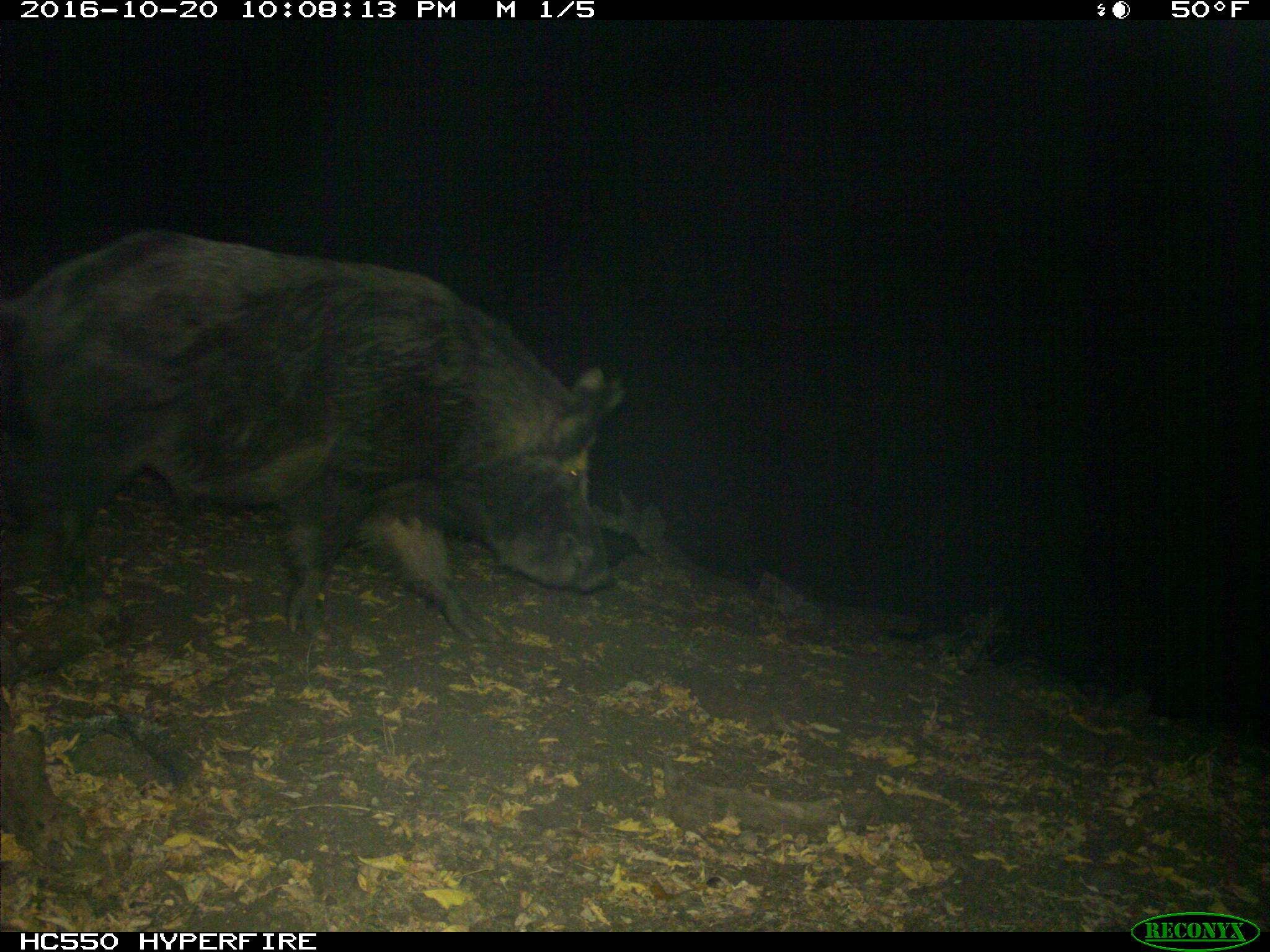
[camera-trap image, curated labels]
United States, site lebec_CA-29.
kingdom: Animalia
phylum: Chordata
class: Mammalia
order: Artiodactyla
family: Suidae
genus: Sus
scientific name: Sus scrofa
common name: wild boar